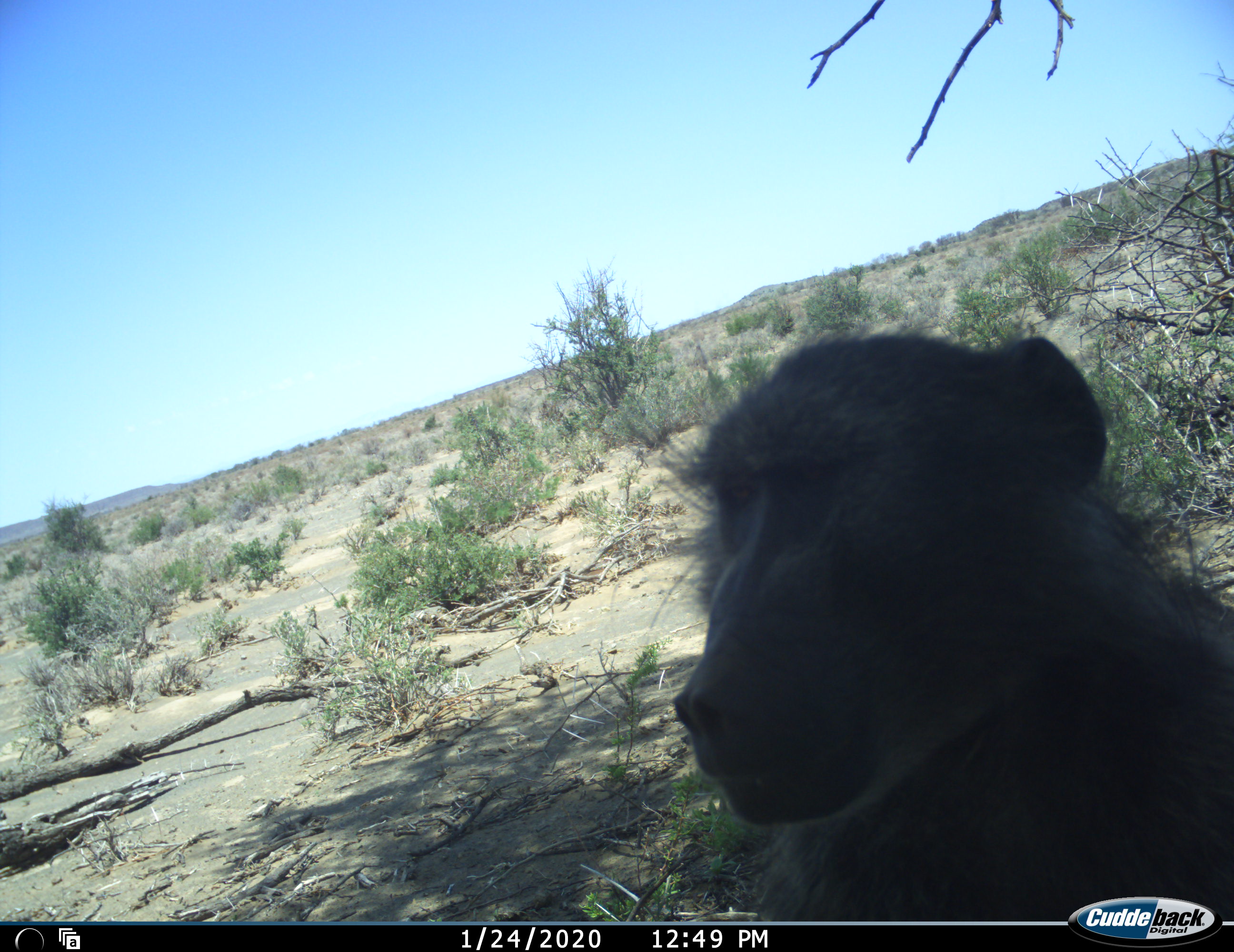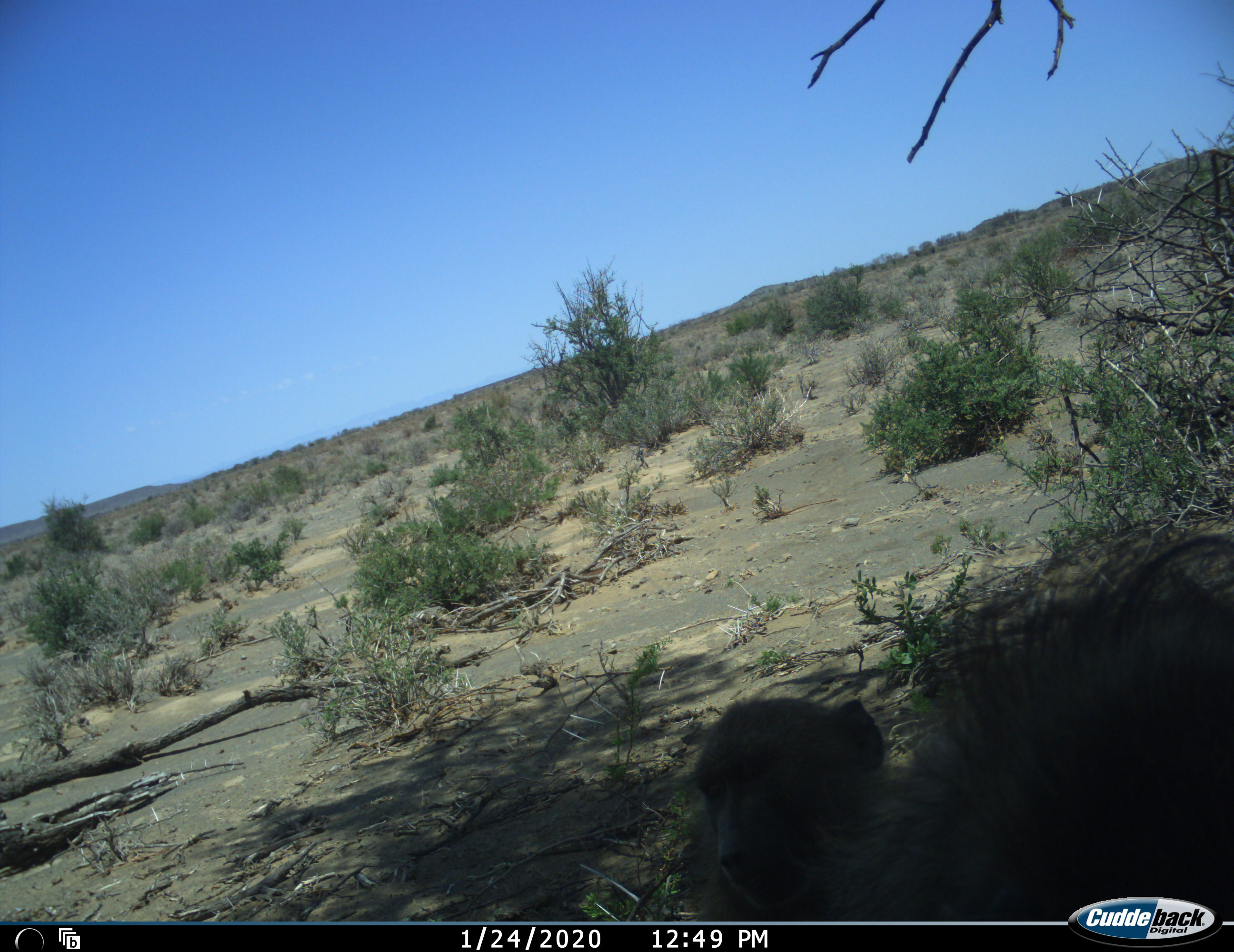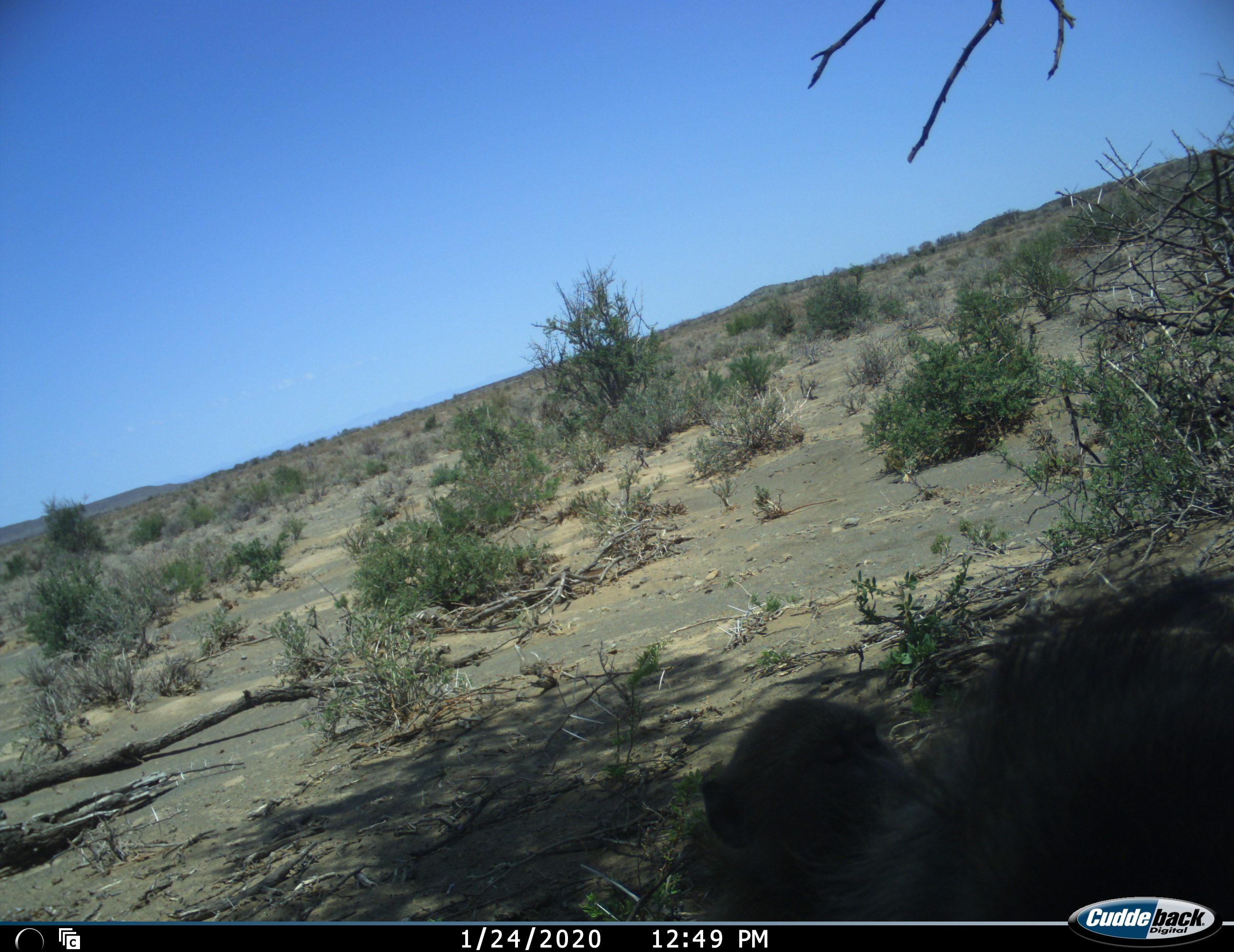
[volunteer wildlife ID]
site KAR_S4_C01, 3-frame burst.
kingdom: Animalia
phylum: Chordata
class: Mammalia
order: Primates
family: Cercopithecidae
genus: Papio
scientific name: Papio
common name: baboon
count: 2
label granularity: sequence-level